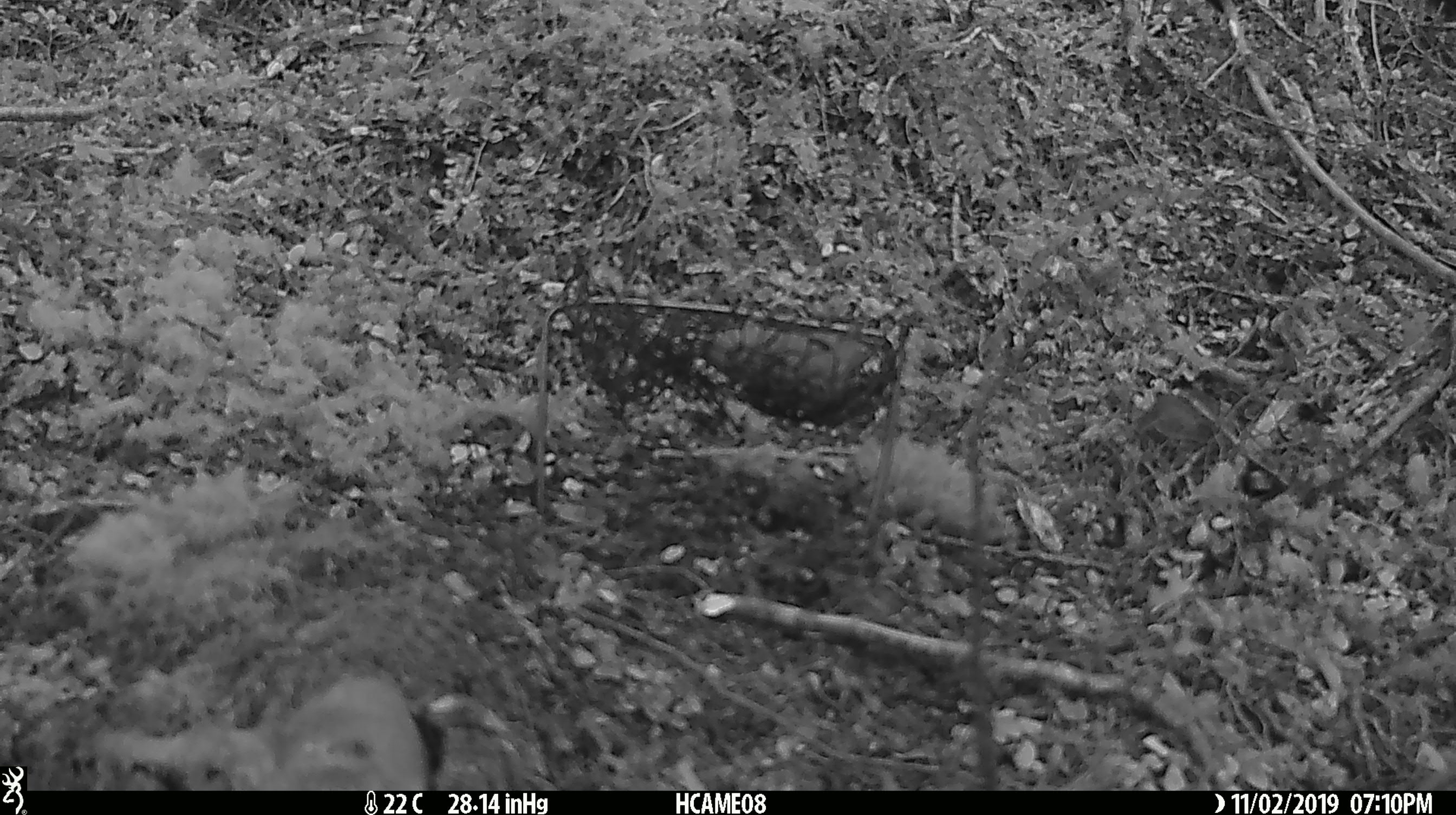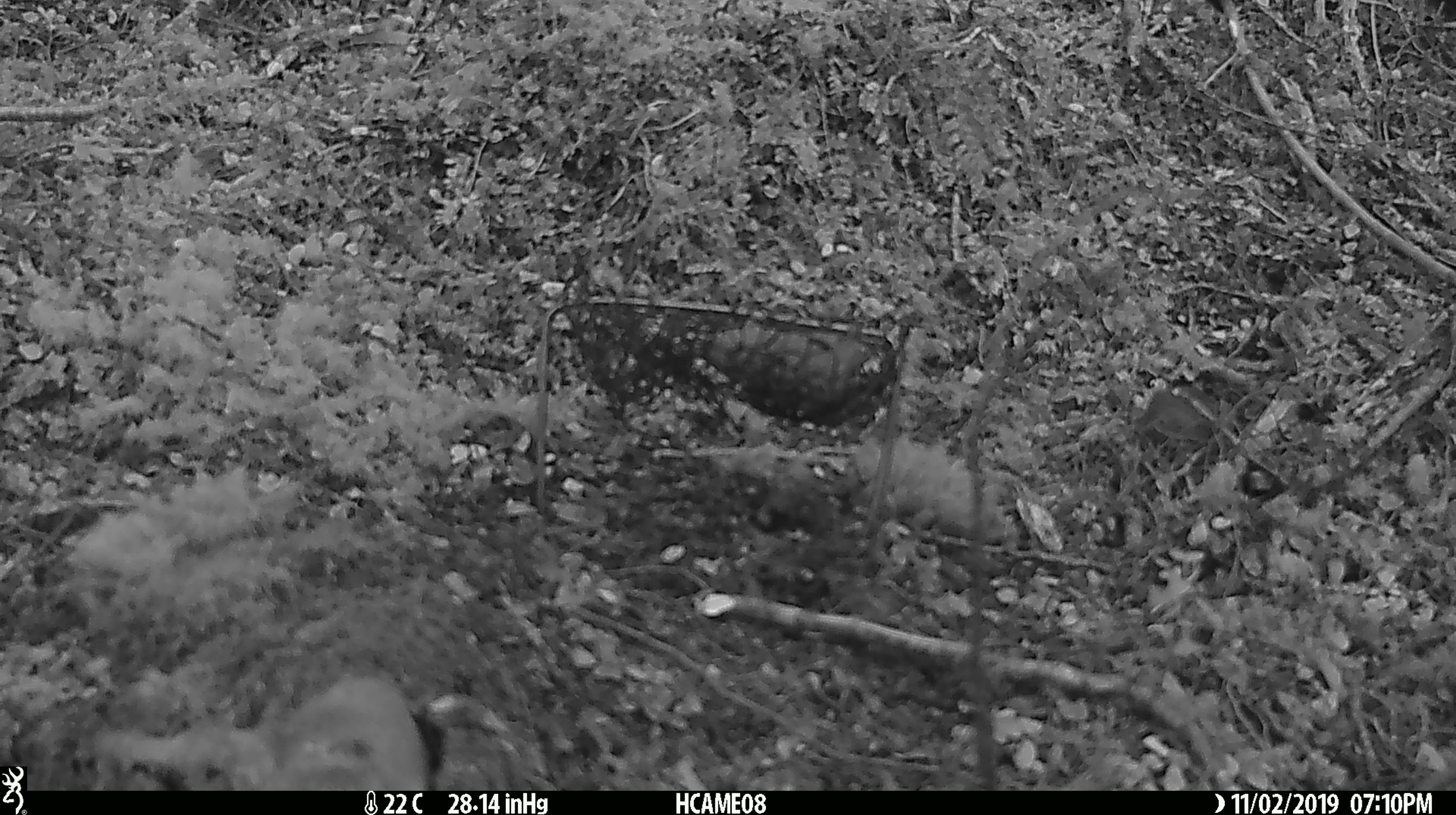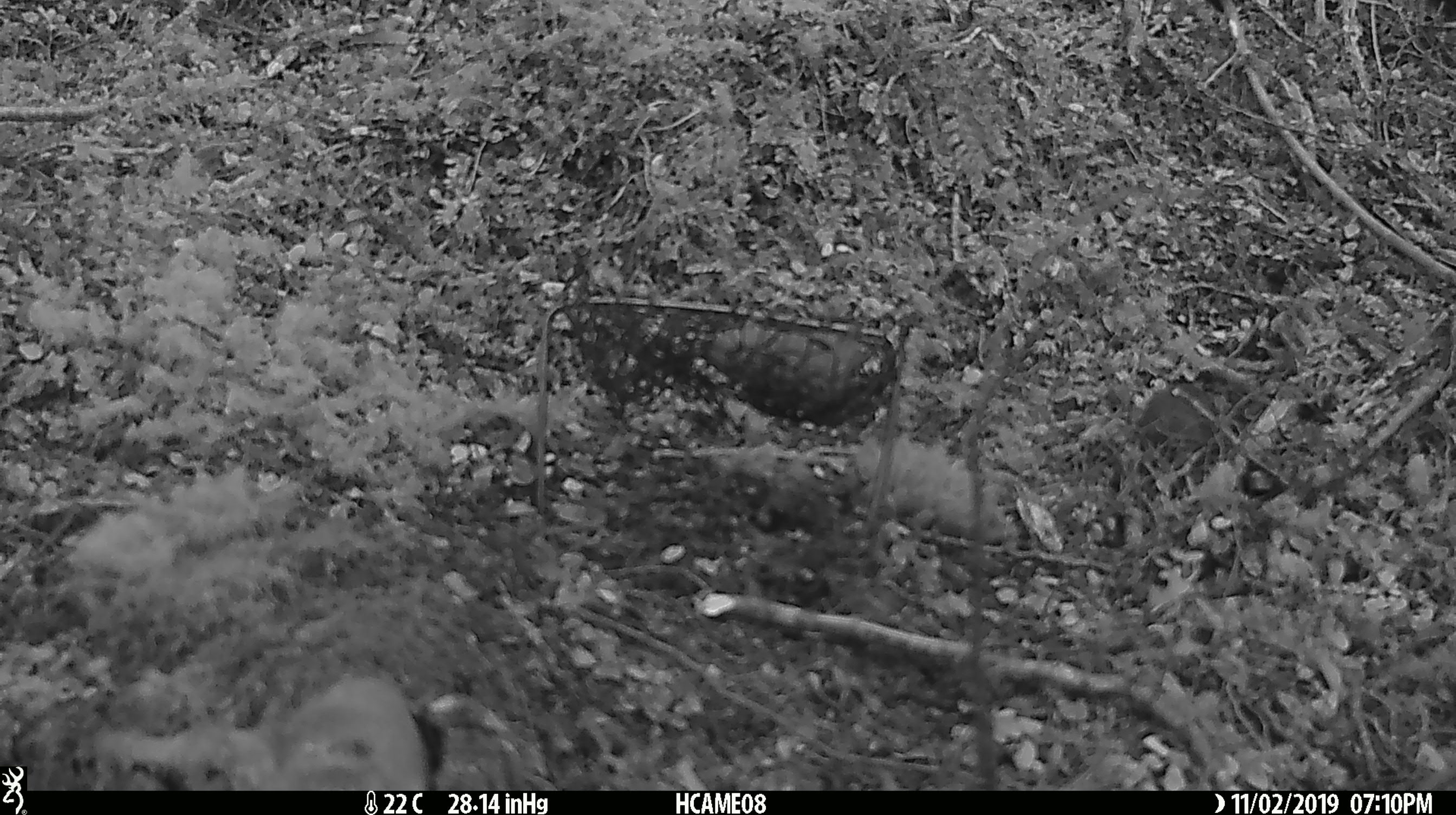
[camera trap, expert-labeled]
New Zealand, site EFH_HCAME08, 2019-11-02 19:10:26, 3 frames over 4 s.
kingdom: Animalia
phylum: Chordata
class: Mammalia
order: Rodentia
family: Muridae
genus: Mus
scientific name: Mus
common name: mouse